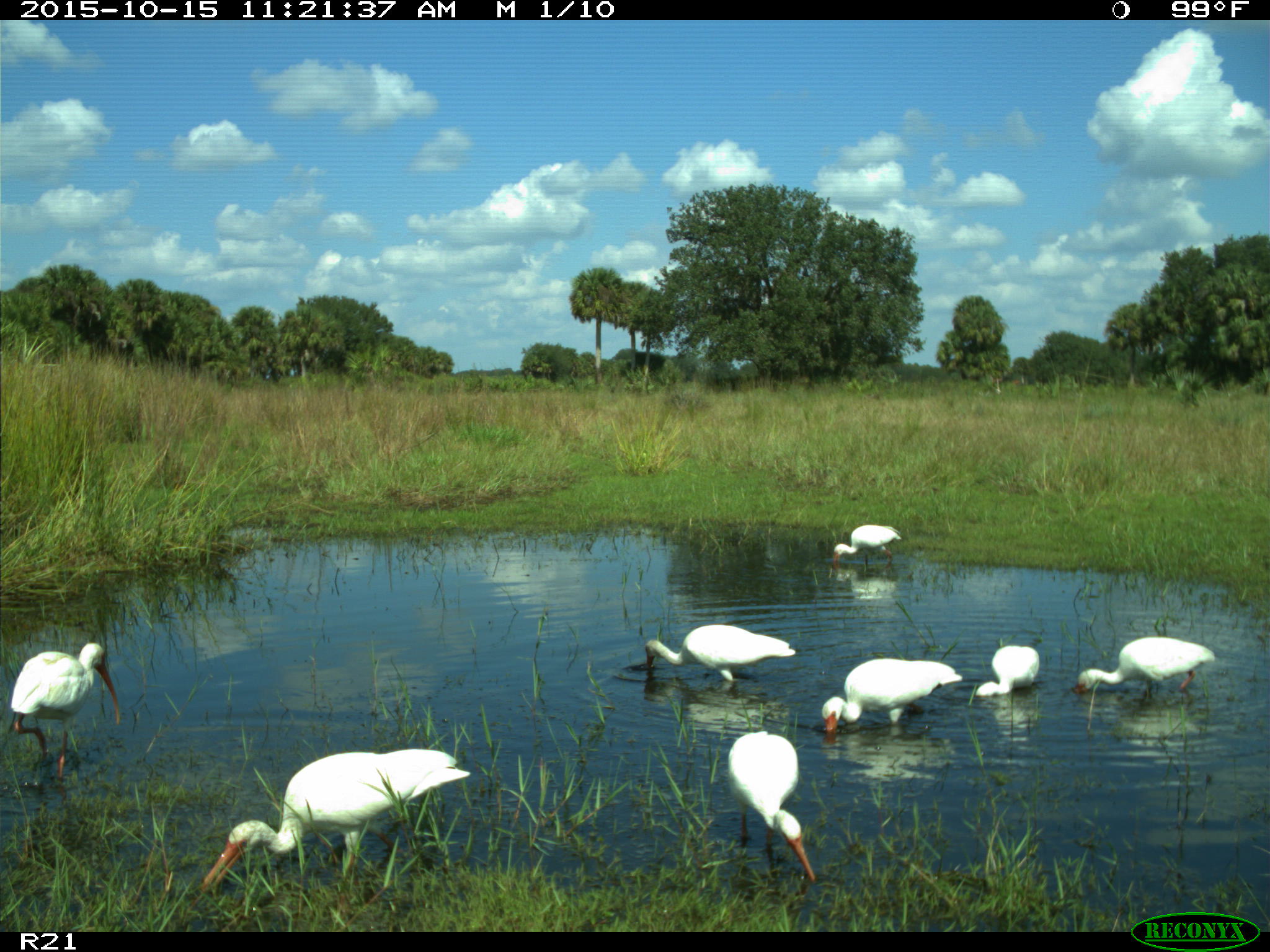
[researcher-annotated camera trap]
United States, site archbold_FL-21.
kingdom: Animalia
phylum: Chordata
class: Aves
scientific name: Aves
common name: birds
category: unidentified bird